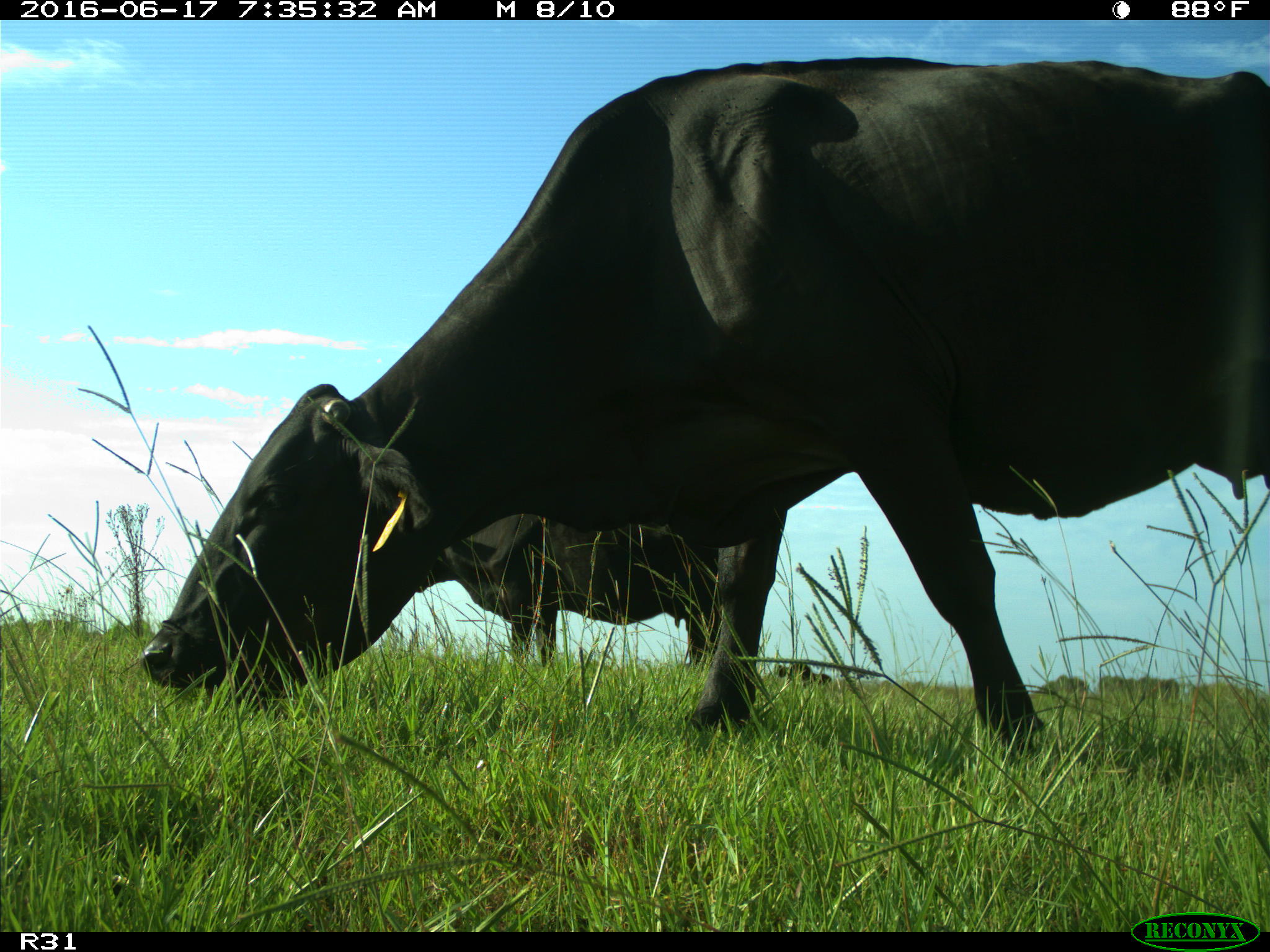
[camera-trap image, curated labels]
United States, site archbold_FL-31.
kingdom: Animalia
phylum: Chordata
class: Mammalia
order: Artiodactyla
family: Bovidae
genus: Bos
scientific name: Bos taurus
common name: domestic cow